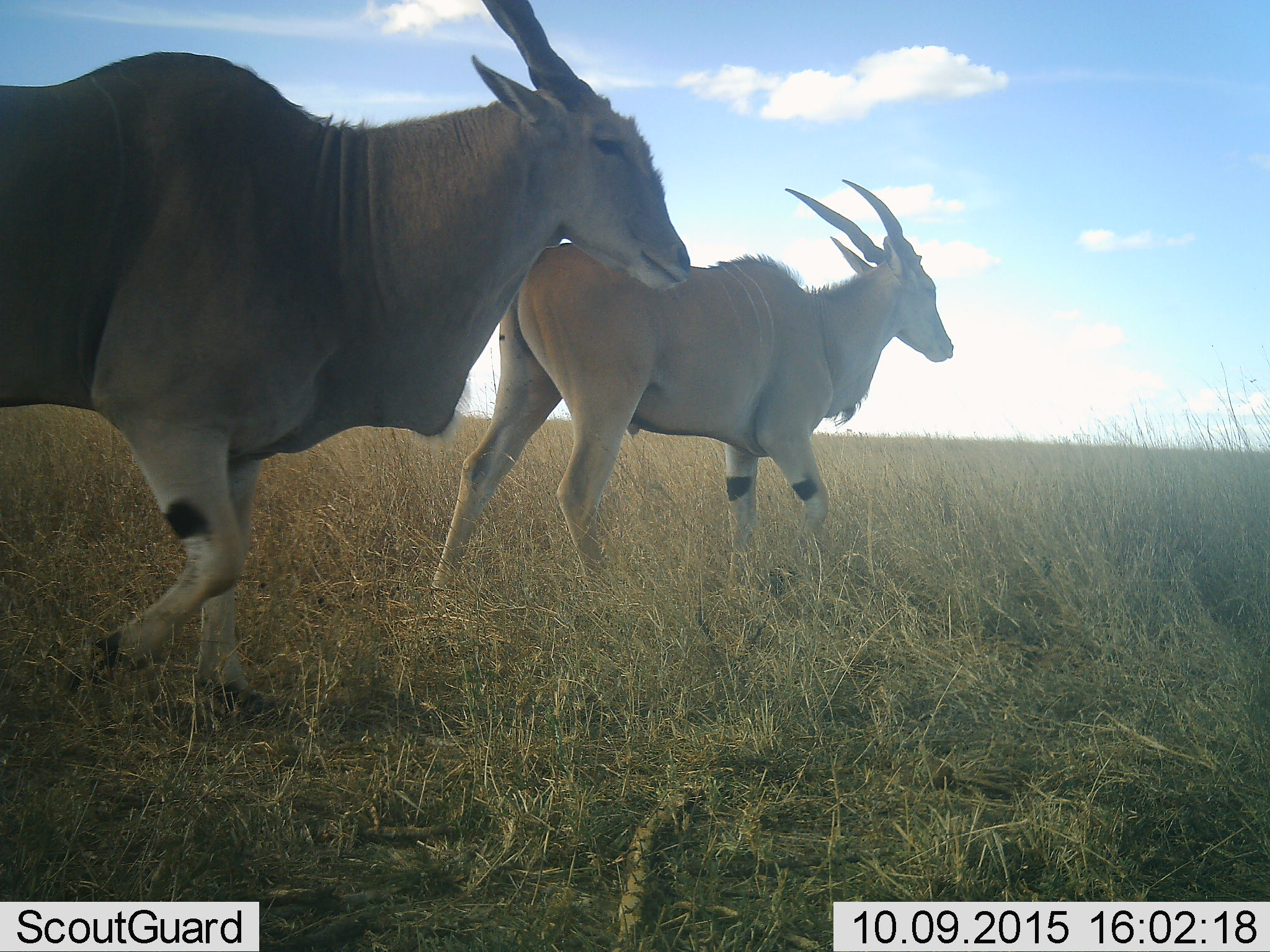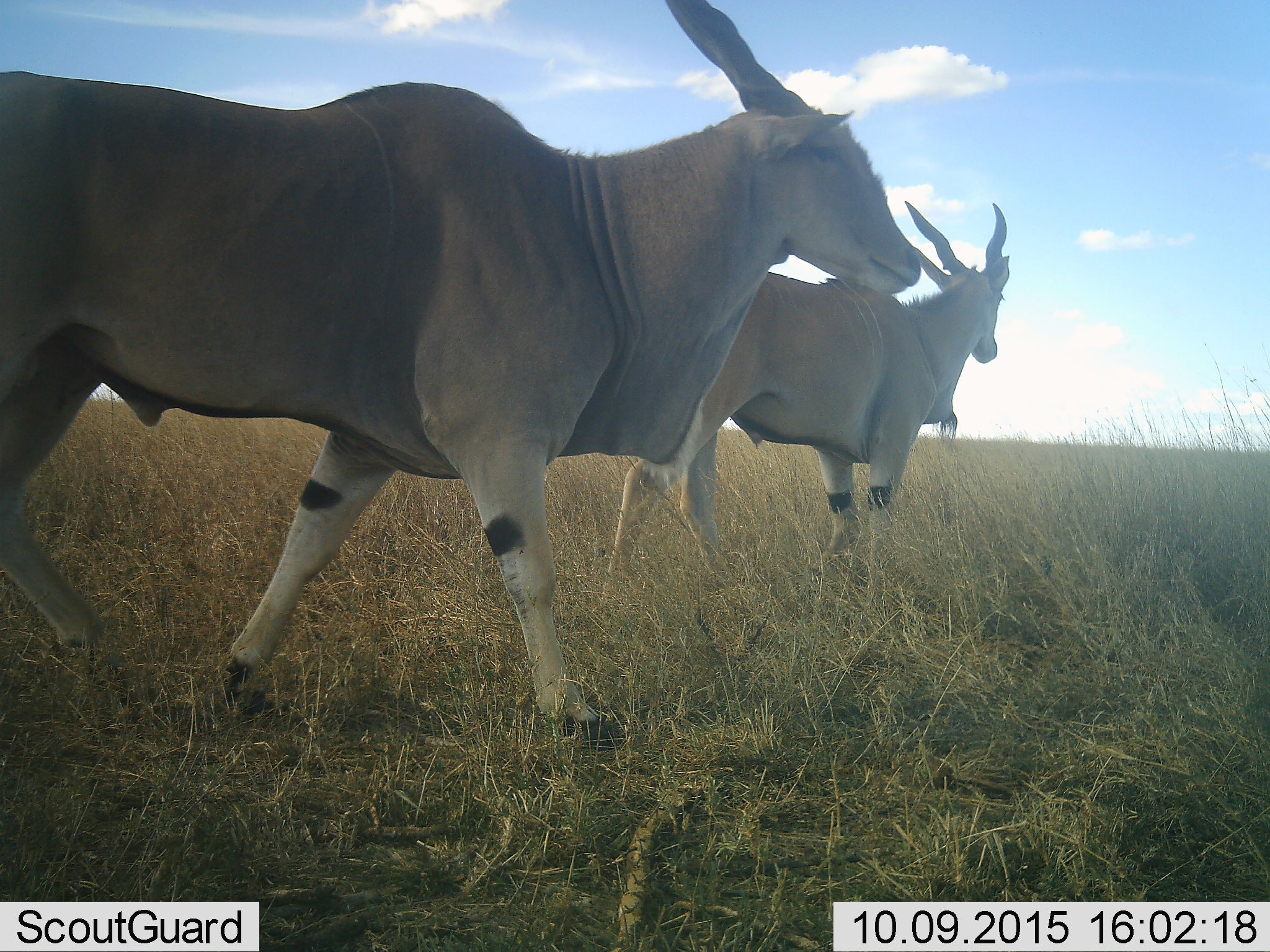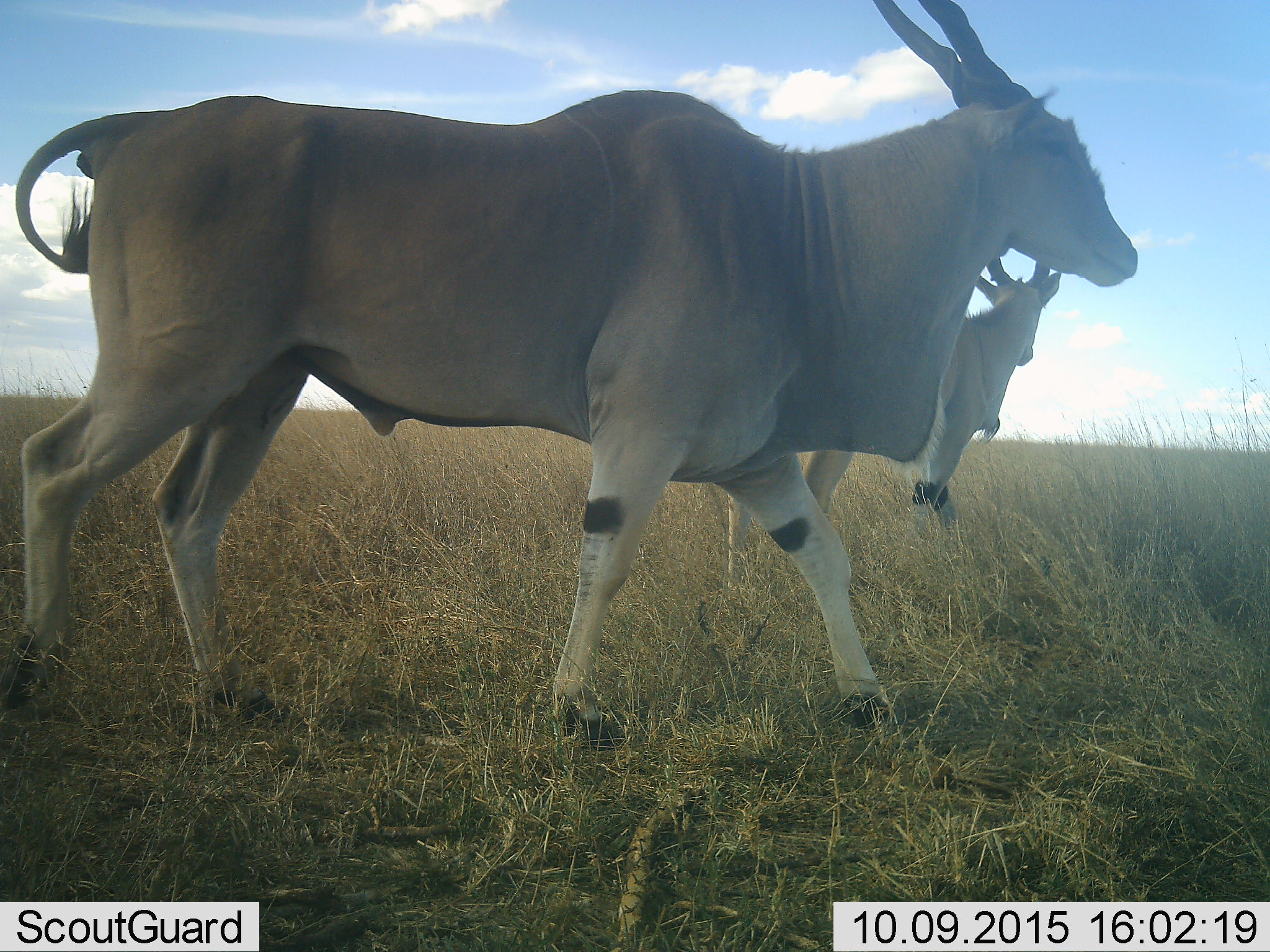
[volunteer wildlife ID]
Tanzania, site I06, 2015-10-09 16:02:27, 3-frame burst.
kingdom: Animalia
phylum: Chordata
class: Mammalia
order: Artiodactyla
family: Bovidae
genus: Tragelaphus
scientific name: Tragelaphus oryx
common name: eland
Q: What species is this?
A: Eland (Tragelaphus oryx).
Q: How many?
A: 2.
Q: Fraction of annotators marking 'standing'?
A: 33%.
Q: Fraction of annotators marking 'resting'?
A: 0%.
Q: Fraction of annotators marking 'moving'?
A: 78%.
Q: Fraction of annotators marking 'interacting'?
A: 0%.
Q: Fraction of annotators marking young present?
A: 0%.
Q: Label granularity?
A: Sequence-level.